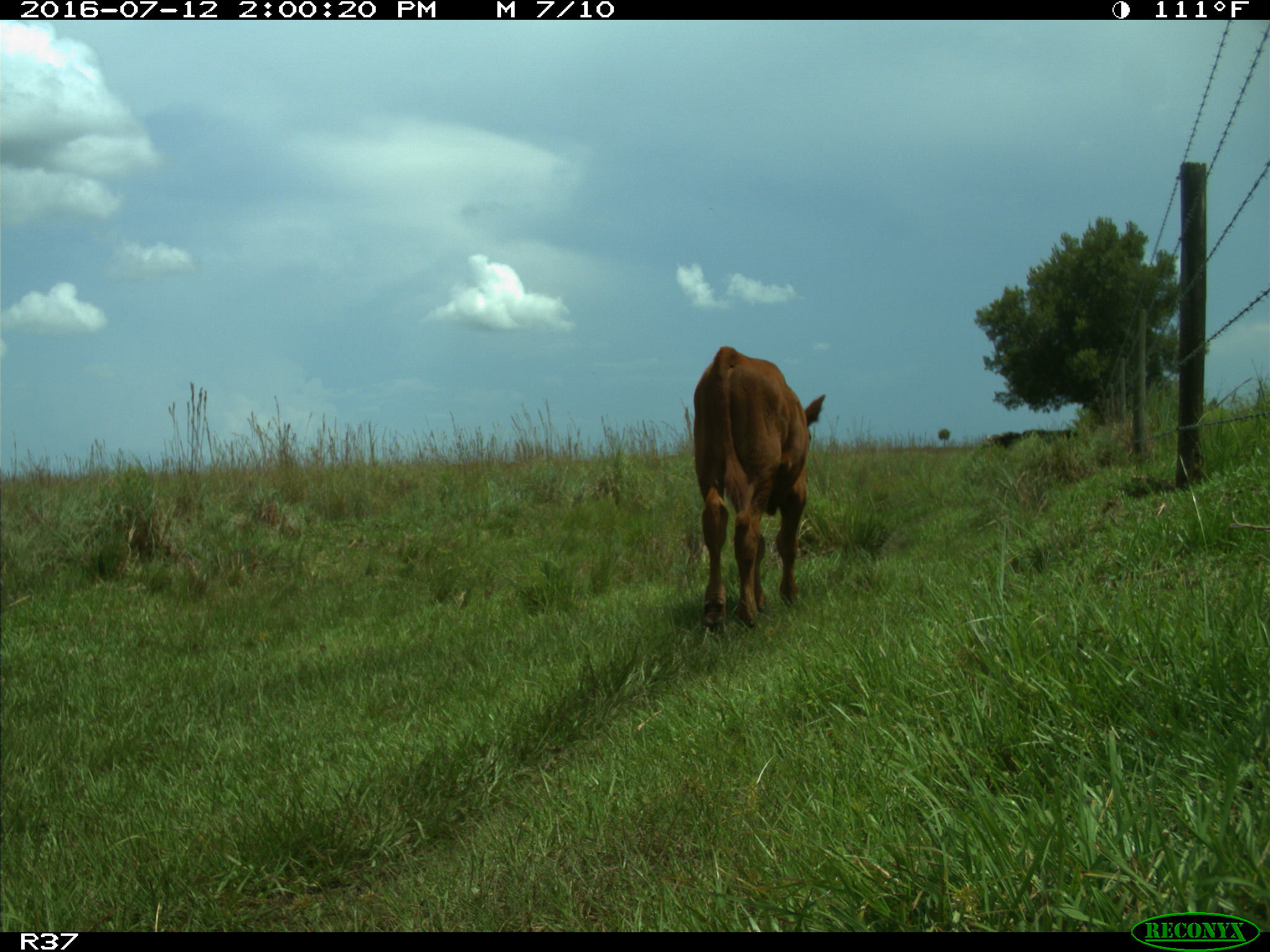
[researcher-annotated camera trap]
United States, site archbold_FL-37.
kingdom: Animalia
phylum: Chordata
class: Mammalia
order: Artiodactyla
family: Bovidae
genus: Bos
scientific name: Bos taurus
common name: domestic cow